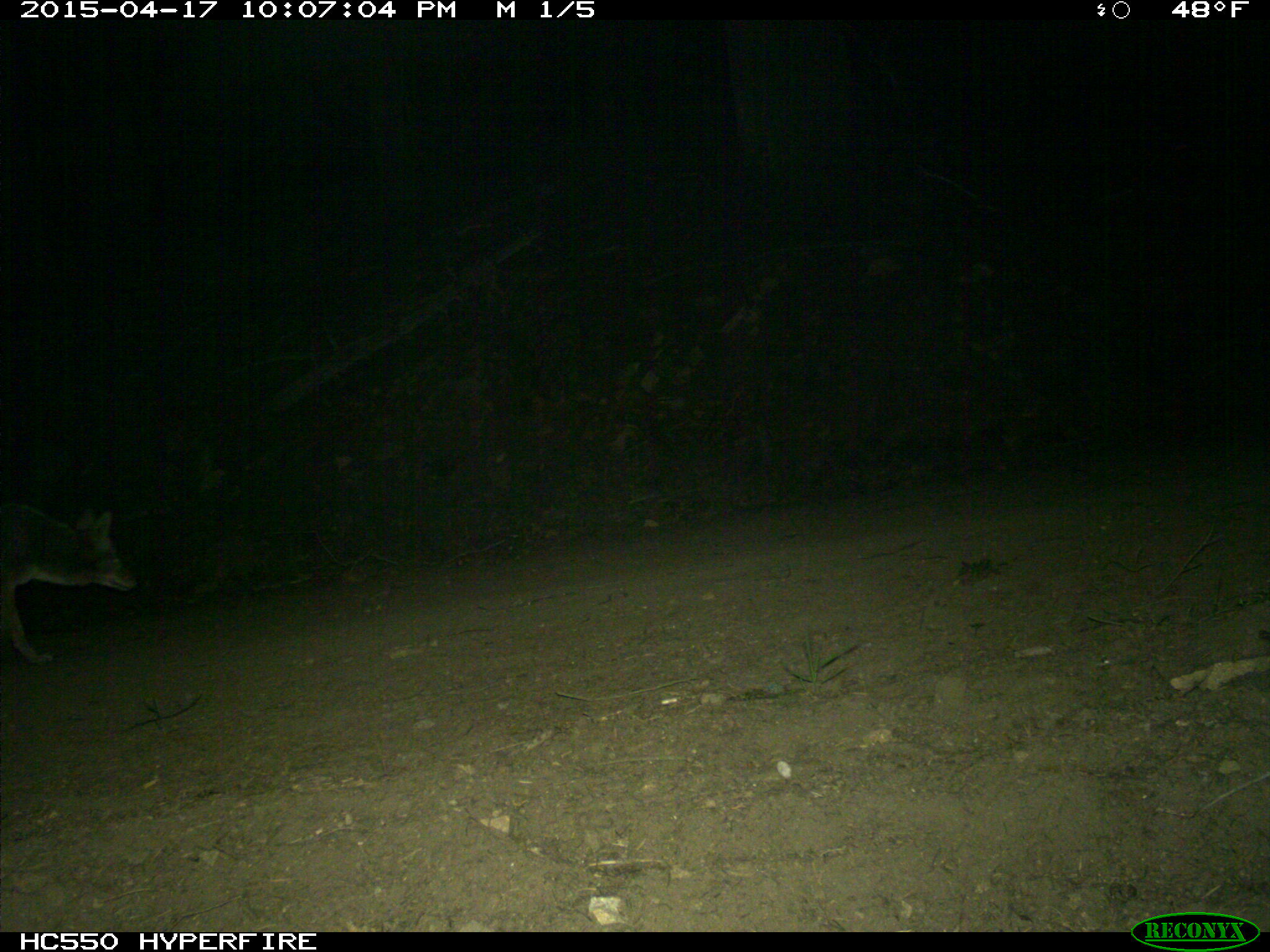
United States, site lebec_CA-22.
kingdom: Animalia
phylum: Chordata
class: Mammalia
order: Carnivora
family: Canidae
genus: Canis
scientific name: Canis latrans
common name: coyote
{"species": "Canis latrans (coyote)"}